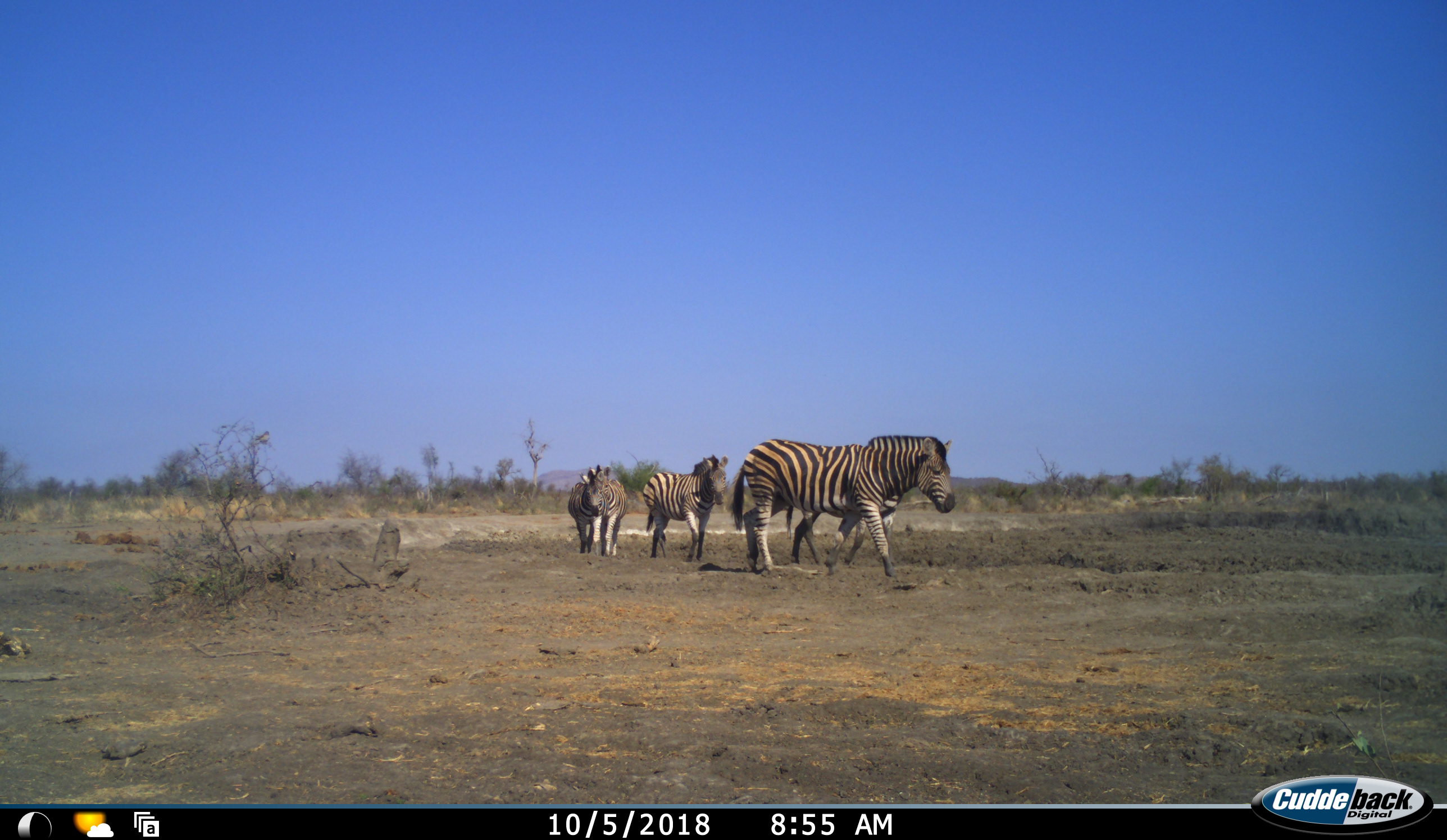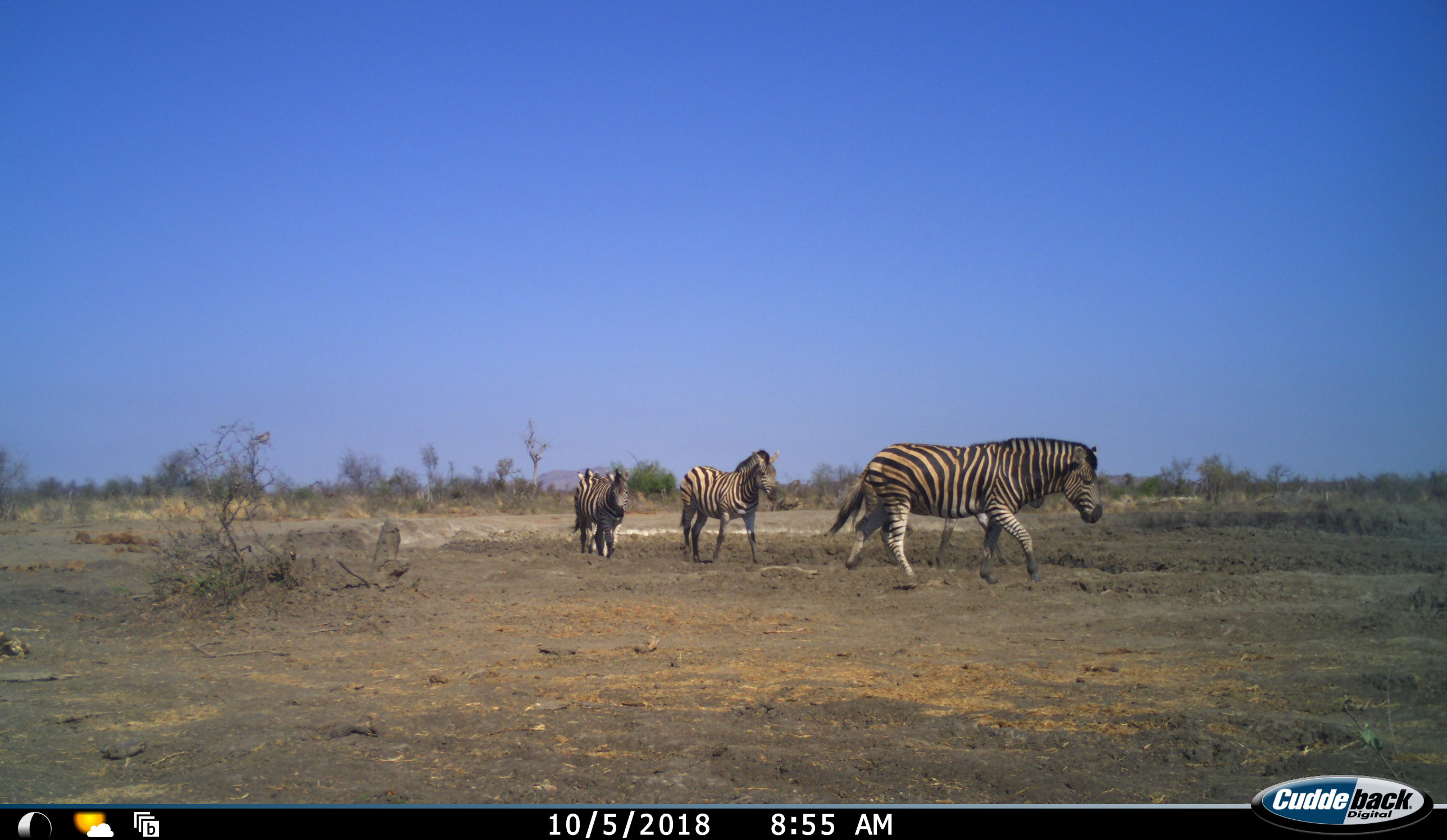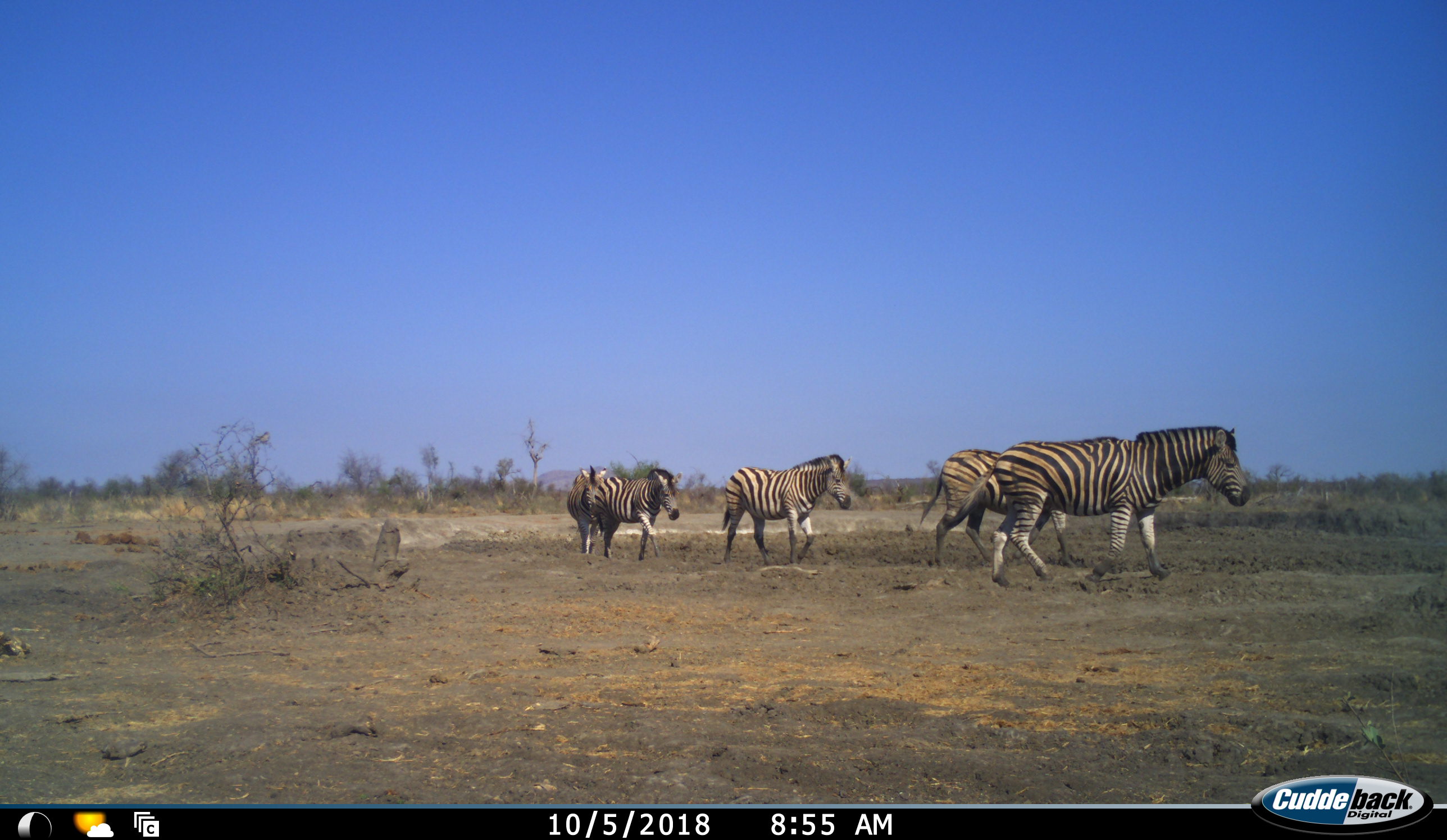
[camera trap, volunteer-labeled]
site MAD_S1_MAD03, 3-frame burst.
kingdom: Animalia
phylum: Chordata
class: Mammalia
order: Perissodactyla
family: Equidae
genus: Equus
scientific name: Equus quagga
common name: plains zebra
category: zebraplains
Zebraplains (plains zebra) (Equus quagga), count 5. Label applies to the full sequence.